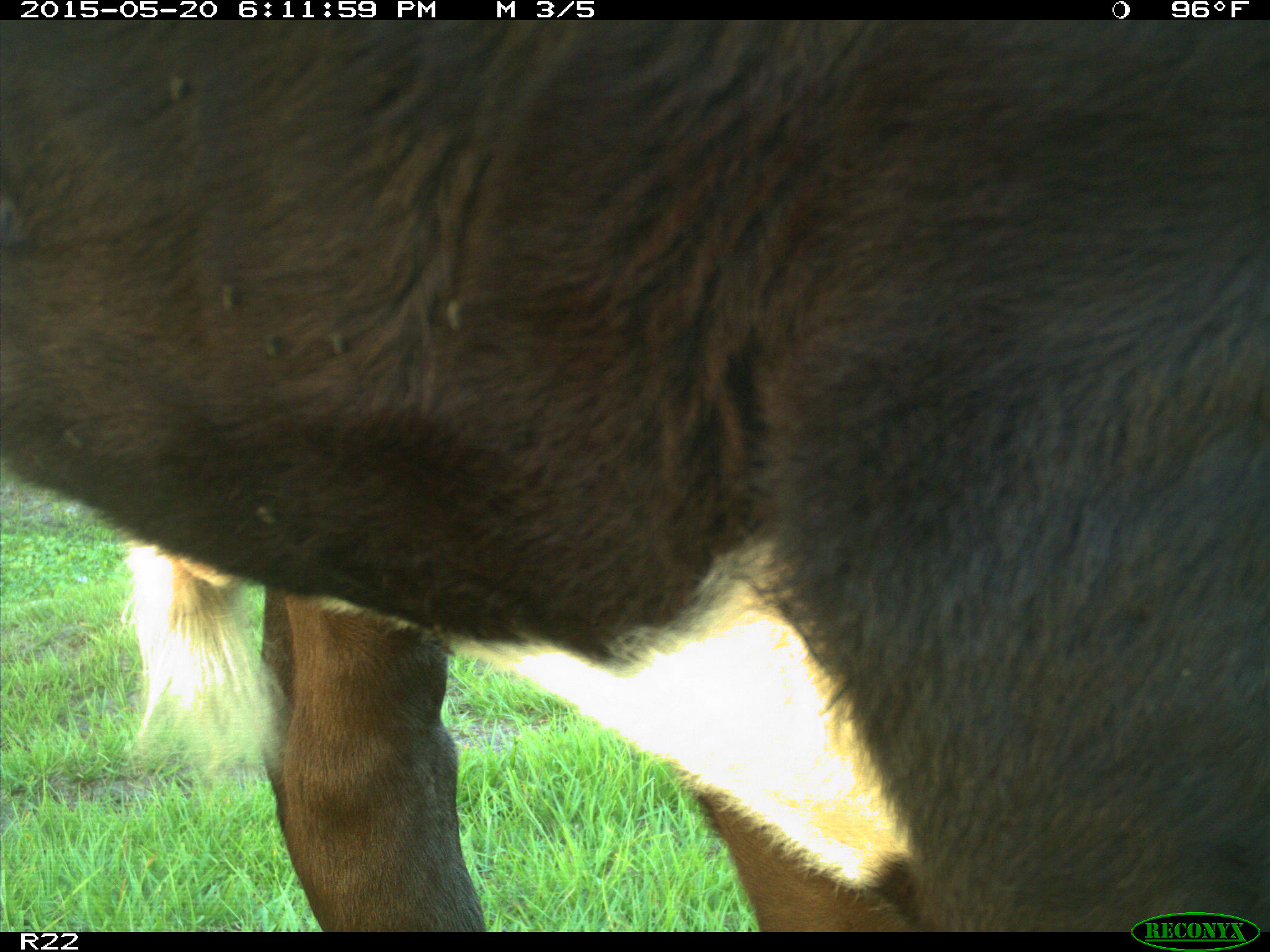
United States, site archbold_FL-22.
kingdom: Animalia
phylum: Chordata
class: Mammalia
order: Artiodactyla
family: Bovidae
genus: Bos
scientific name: Bos taurus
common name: domestic cow